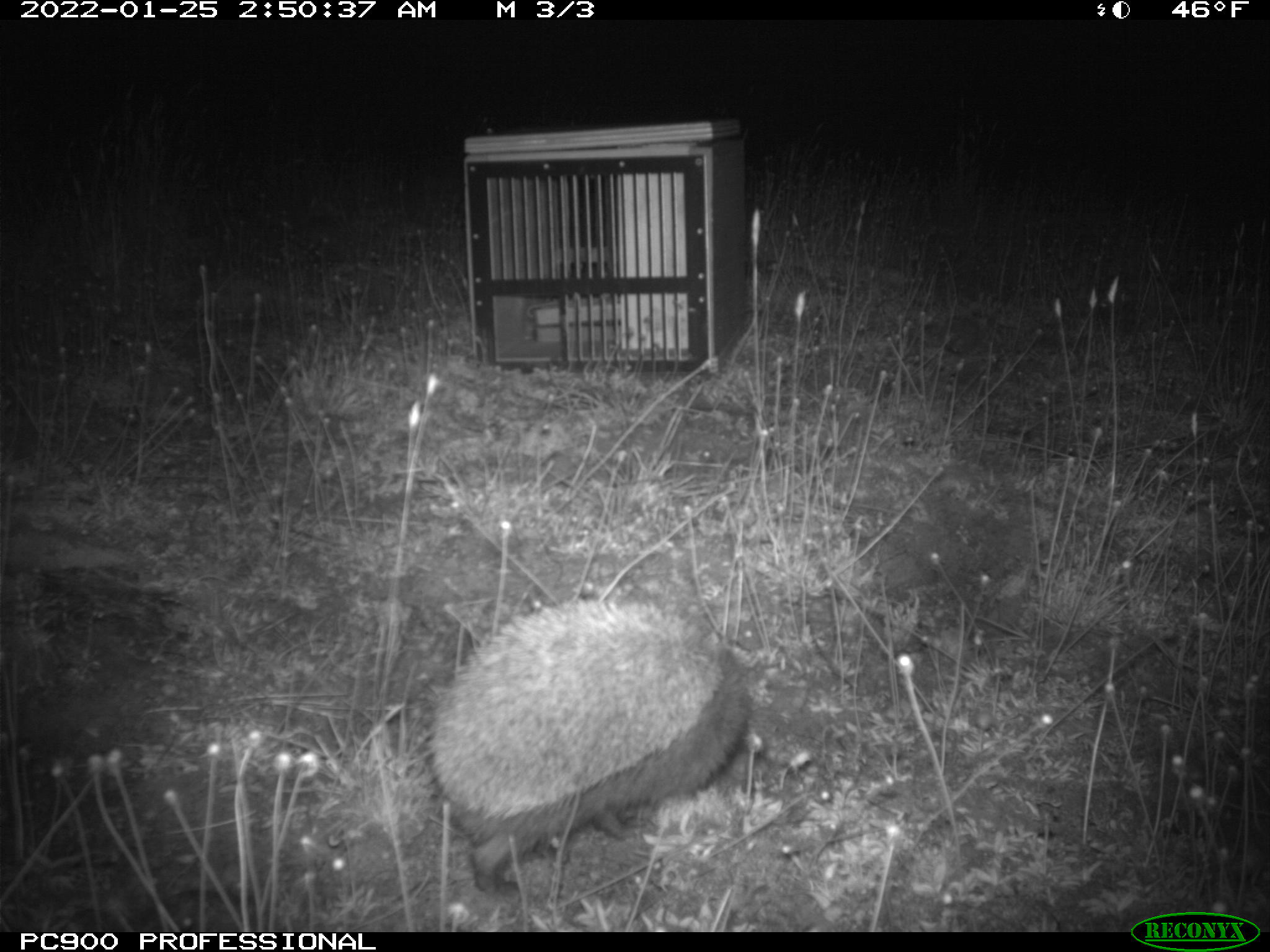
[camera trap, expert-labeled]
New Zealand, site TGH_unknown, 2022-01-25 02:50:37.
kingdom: Animalia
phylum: Chordata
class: Mammalia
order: Eulipotyphla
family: Erinaceidae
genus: Erinaceus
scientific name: Erinaceus europaeus europaeus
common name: european hedgehog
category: hedgehog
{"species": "hedgehog (european hedgehog) (Erinaceus europaeus europaeus)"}